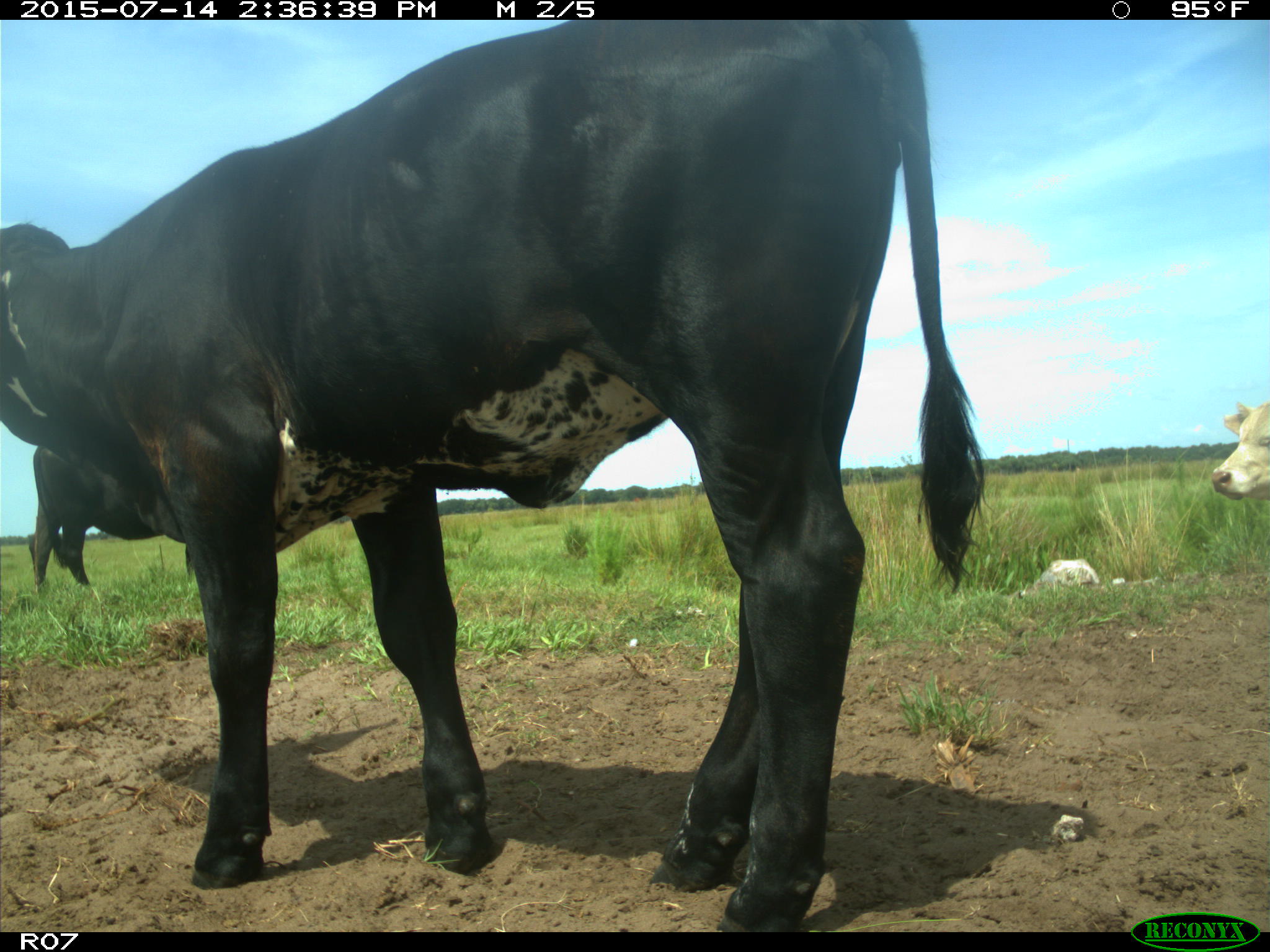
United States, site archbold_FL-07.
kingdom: Animalia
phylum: Chordata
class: Mammalia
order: Artiodactyla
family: Bovidae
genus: Bos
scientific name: Bos taurus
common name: domestic cow